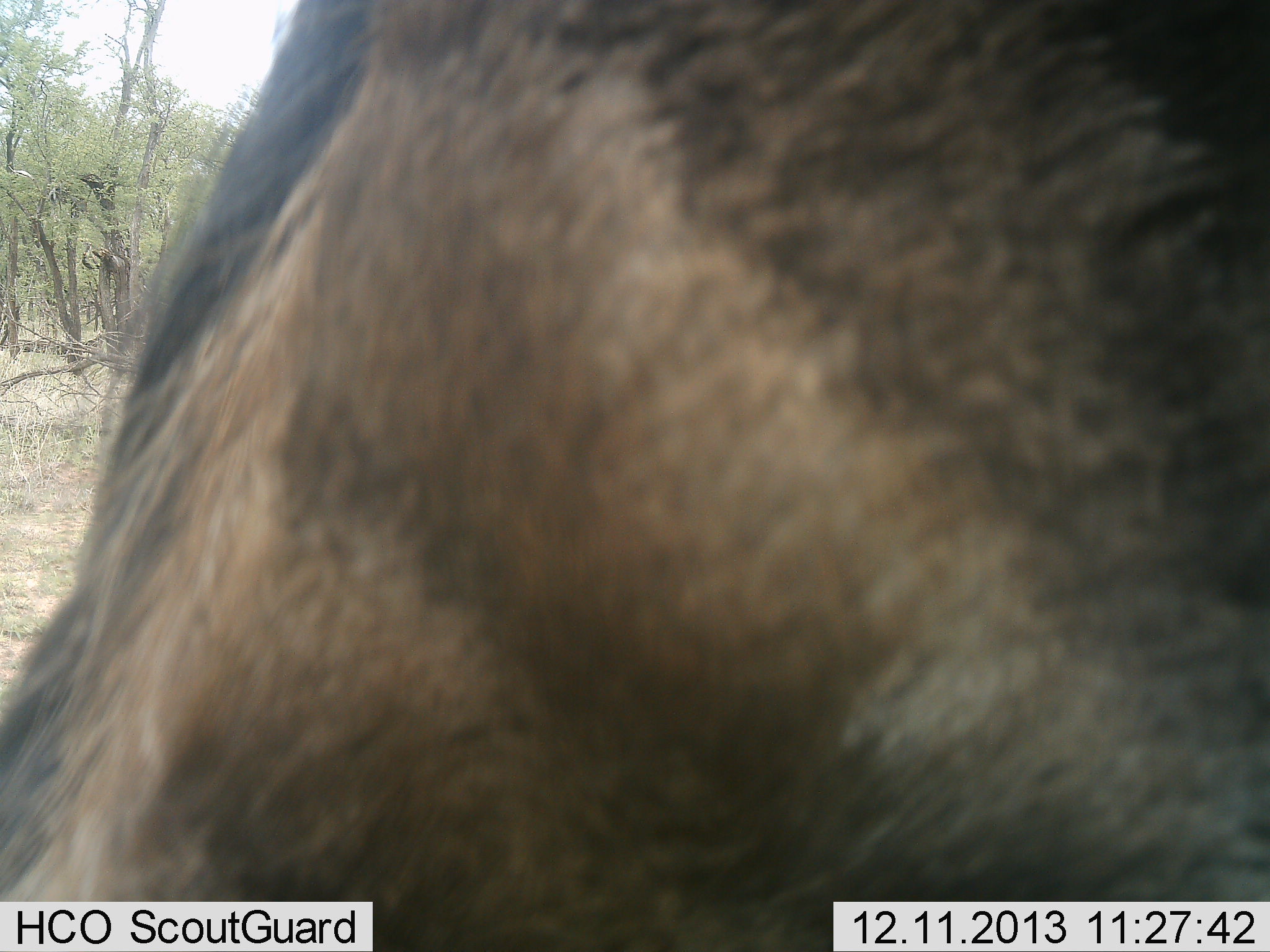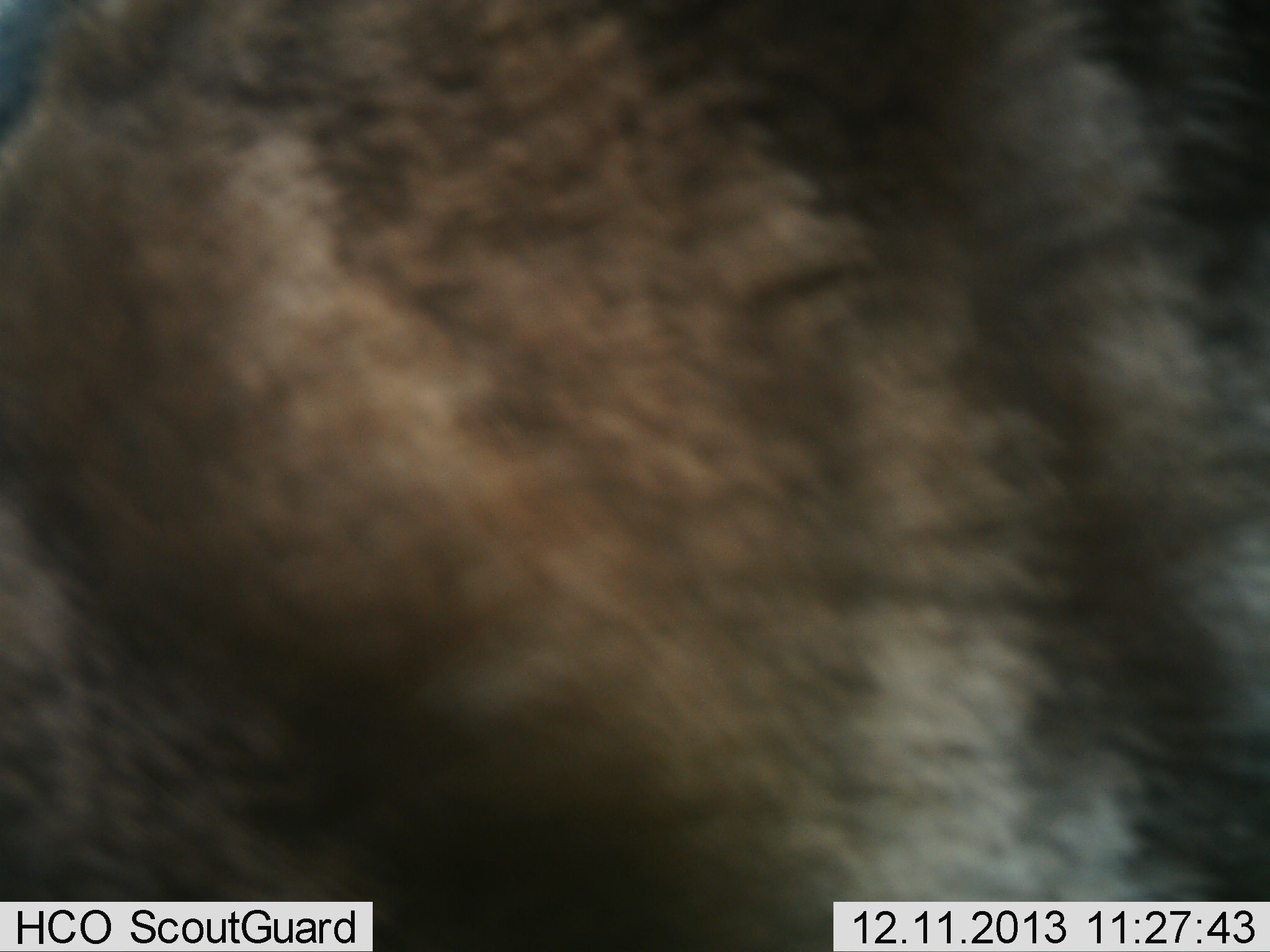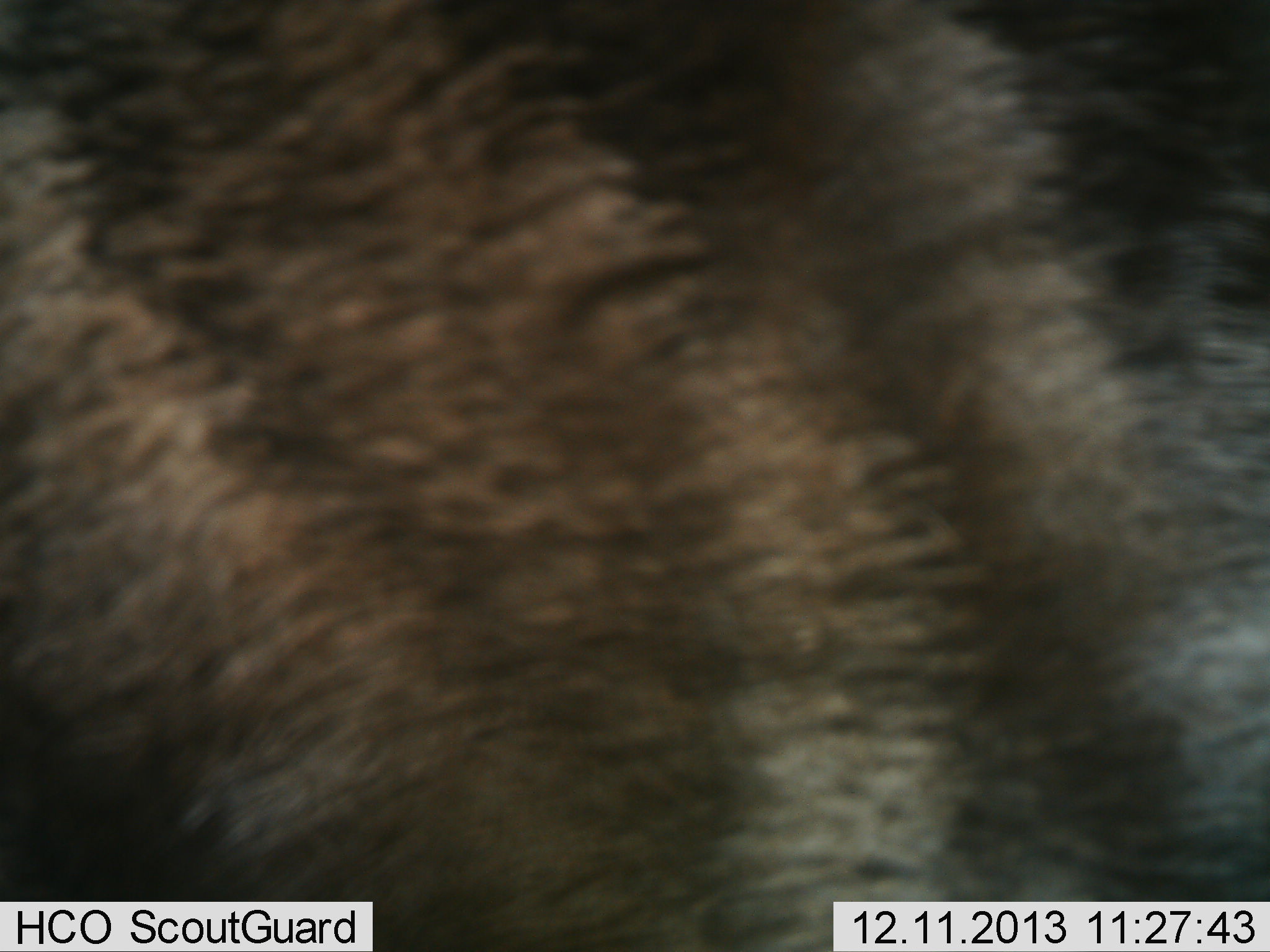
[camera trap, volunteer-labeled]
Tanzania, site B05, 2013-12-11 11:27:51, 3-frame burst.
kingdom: Animalia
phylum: Chordata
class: Mammalia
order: Artiodactyla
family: Bovidae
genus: Connochaetes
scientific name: Connochaetes taurinus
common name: blue wildebeest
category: wildebeest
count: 1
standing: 60%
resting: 0%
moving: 40%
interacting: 0%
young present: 0%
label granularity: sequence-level